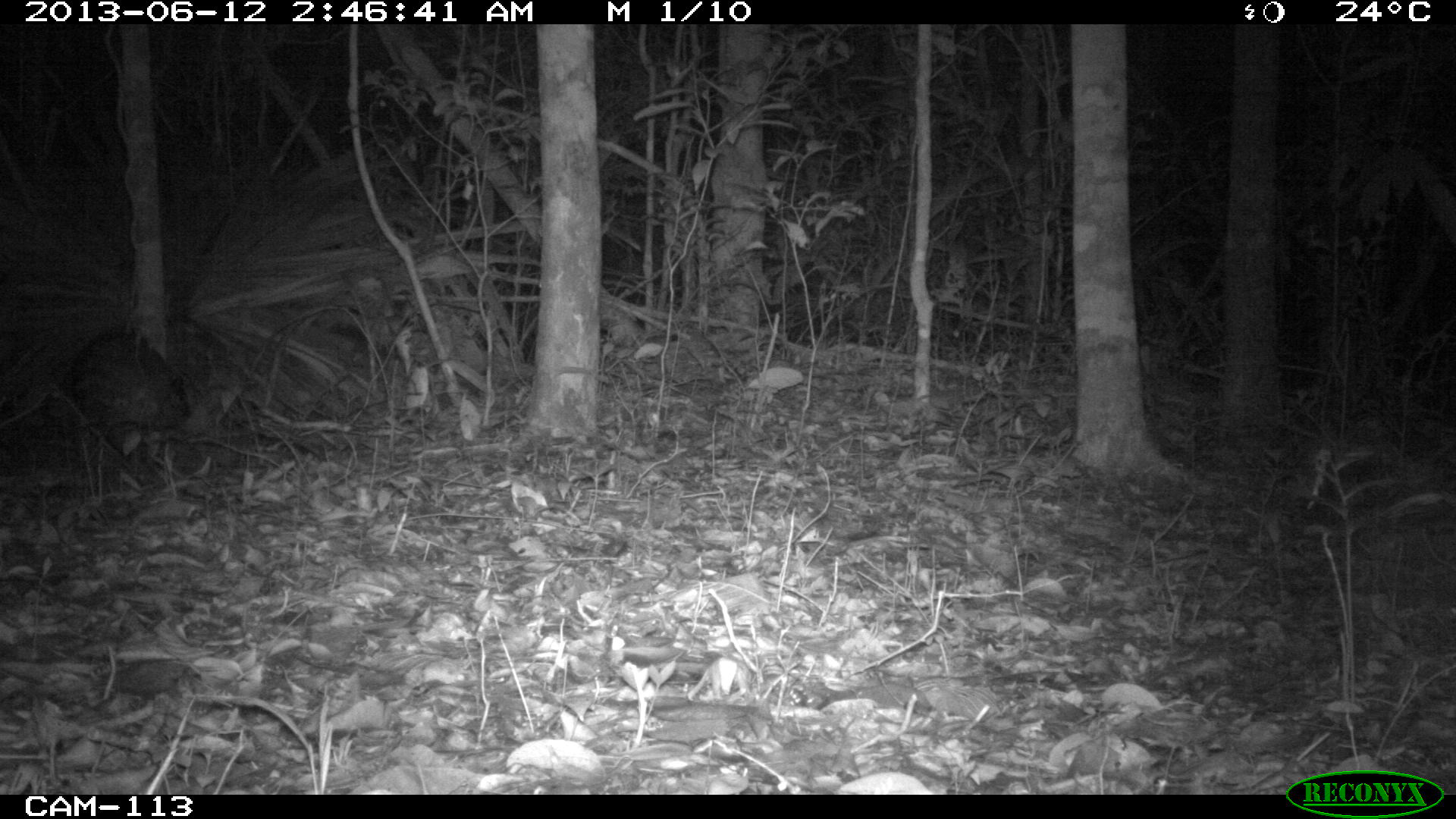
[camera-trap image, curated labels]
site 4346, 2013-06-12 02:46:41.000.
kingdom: Animalia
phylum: Chordata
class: Mammalia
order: Rodentia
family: Cuniculidae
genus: Cuniculus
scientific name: Cuniculus paca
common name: lowland paca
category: agouti paca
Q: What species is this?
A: Agouti paca (lowland paca) (Cuniculus paca).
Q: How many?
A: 1.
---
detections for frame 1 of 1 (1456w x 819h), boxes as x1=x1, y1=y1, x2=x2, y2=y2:
agouti paca: x1=70, y1=329, x2=190, y2=429